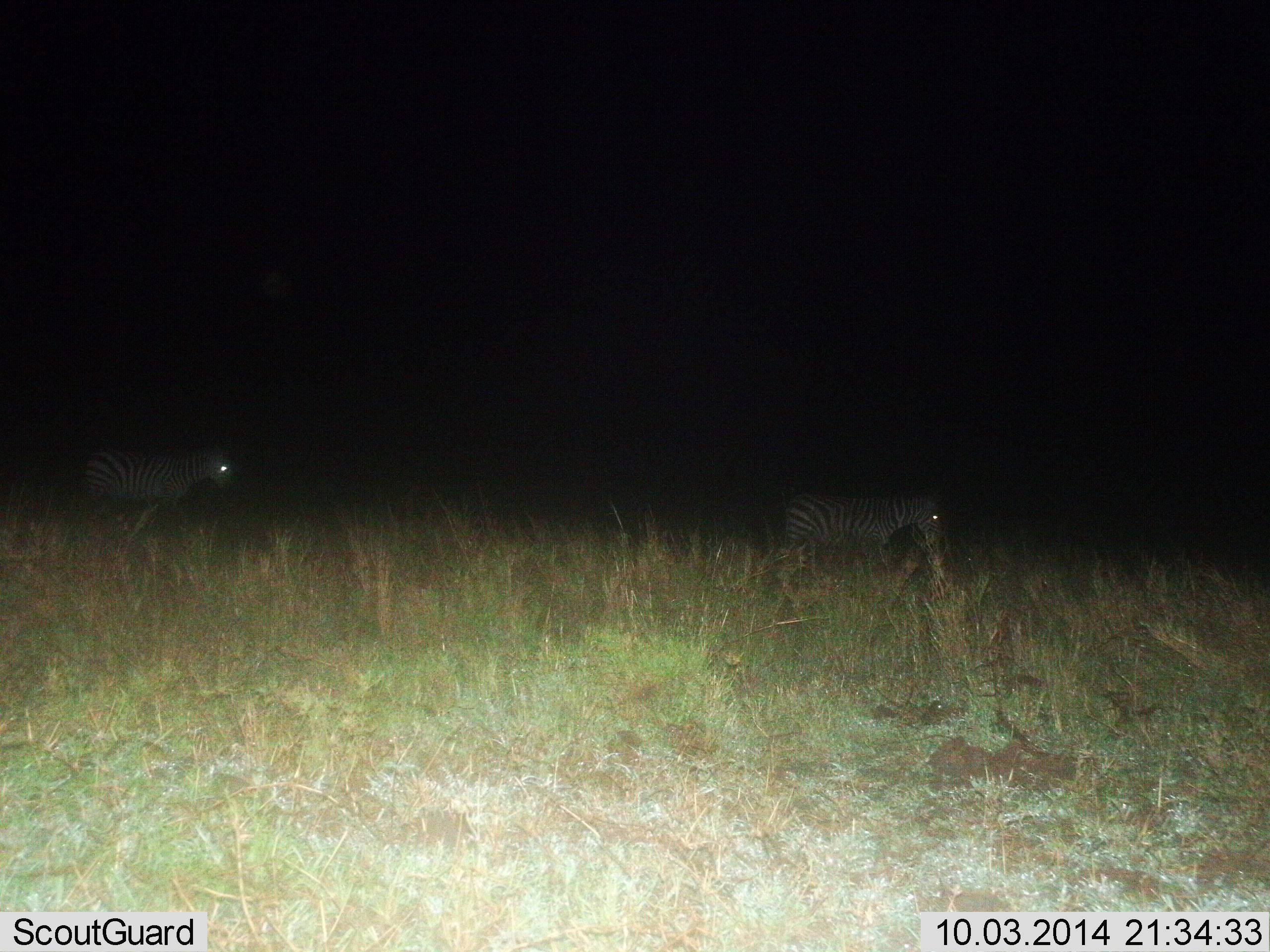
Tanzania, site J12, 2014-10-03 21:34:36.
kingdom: Animalia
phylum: Chordata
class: Mammalia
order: Perissodactyla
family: Equidae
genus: Equus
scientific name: Equus quagga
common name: plains zebra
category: zebra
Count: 2.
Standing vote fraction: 20%.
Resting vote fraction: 0%.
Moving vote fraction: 80%.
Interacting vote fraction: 0%.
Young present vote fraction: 0%.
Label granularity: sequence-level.